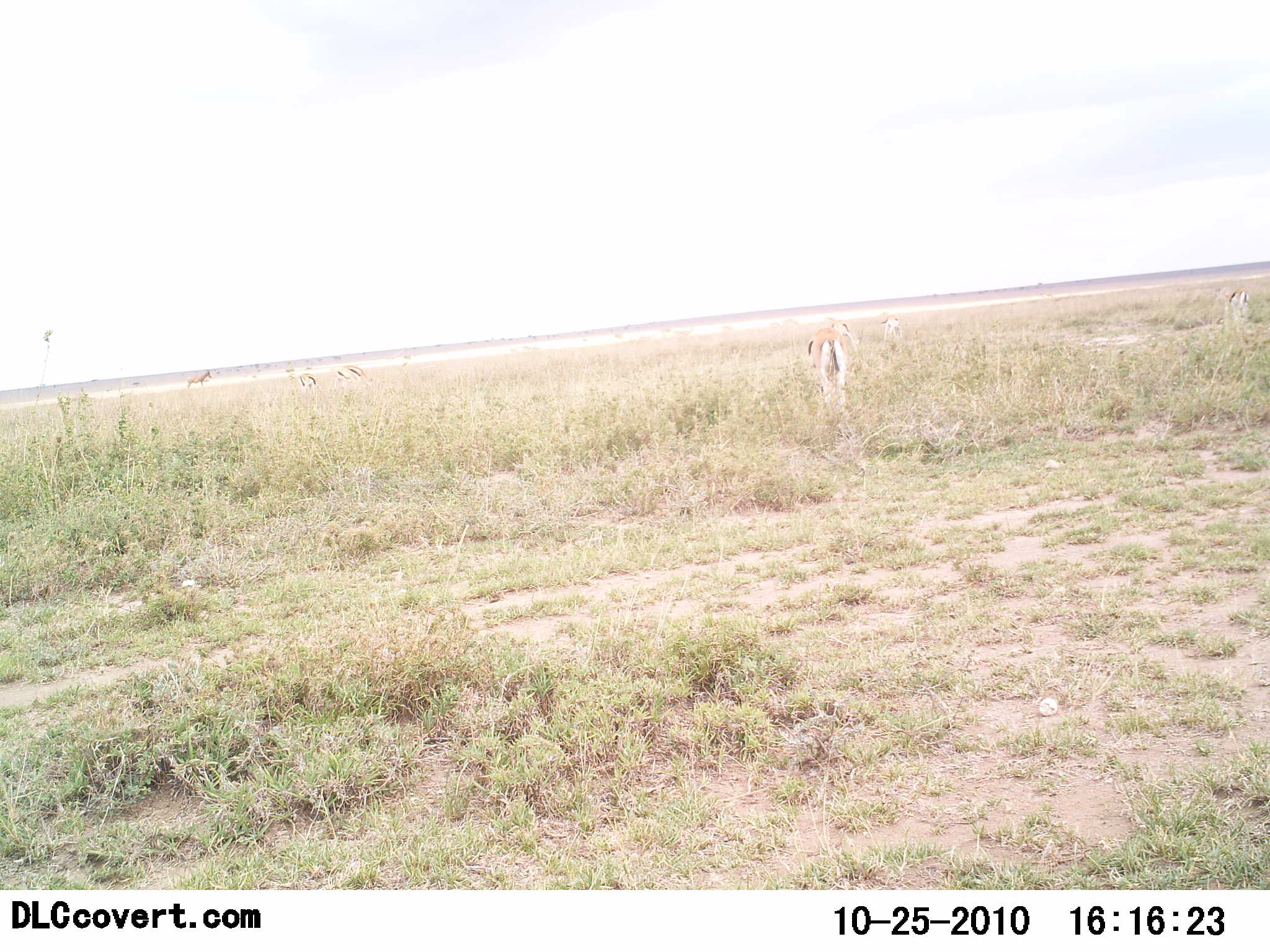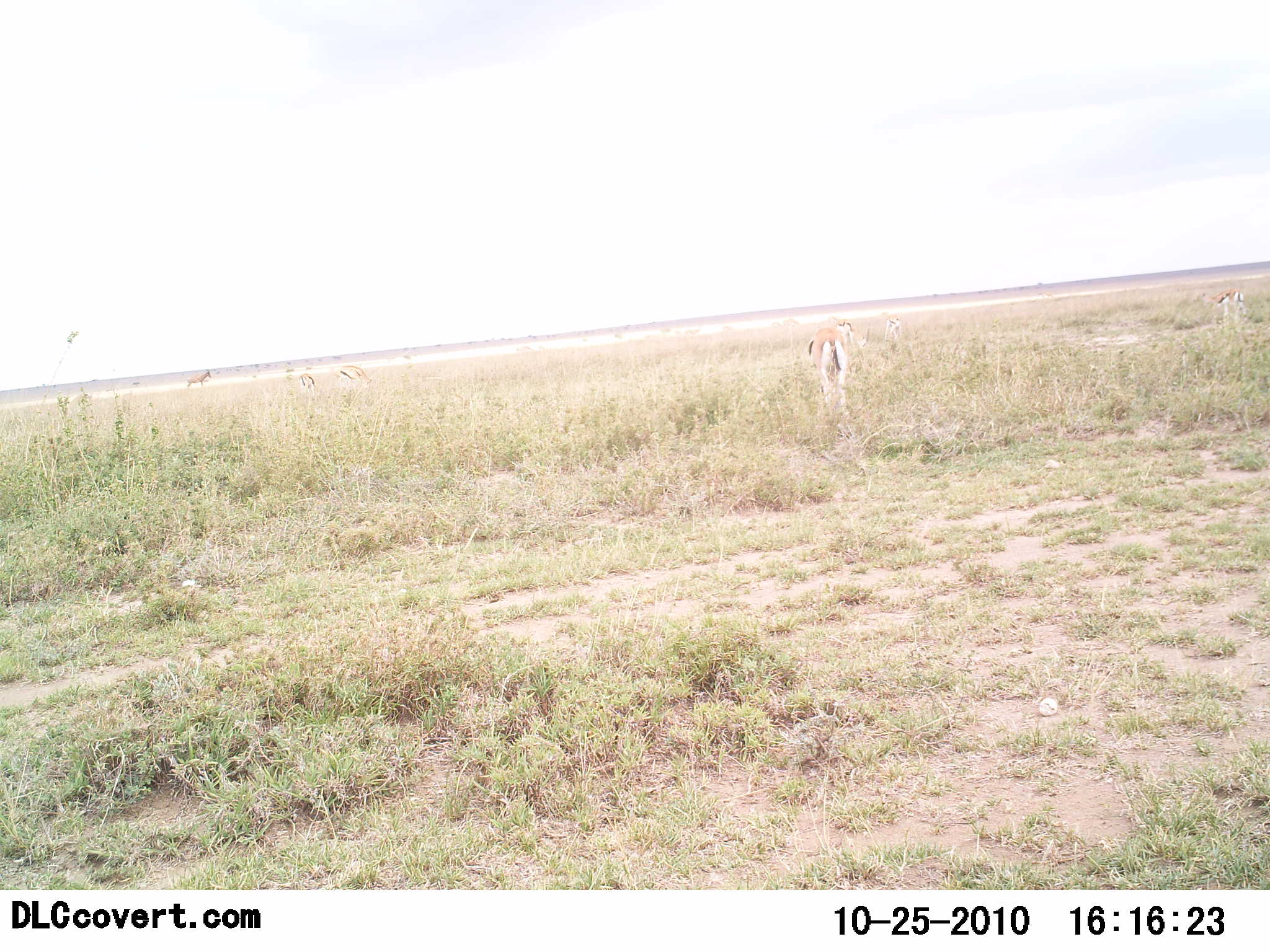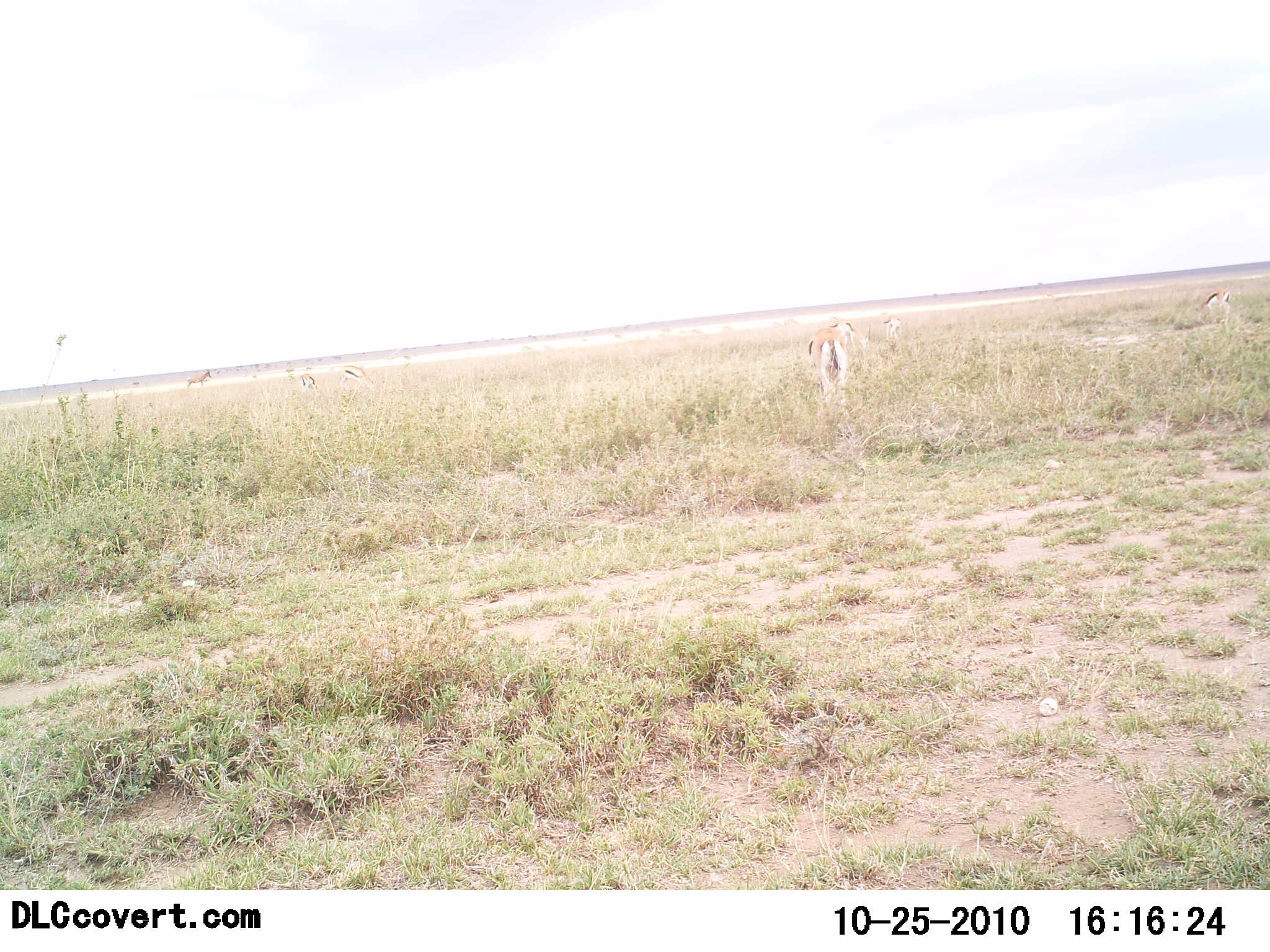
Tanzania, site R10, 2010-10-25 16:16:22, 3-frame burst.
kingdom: Animalia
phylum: Chordata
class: Mammalia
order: Artiodactyla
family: Bovidae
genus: Eudorcas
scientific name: Eudorcas thomsonii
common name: thomson's gazelle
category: gazellethomsons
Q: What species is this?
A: Gazellethomsons (thomson's gazelle) (Eudorcas thomsonii).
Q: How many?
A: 5.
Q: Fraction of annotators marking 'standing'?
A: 67%.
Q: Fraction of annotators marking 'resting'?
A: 0%.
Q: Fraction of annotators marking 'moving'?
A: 25%.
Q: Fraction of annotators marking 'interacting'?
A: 0%.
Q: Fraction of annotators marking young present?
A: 0%.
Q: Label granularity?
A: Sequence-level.